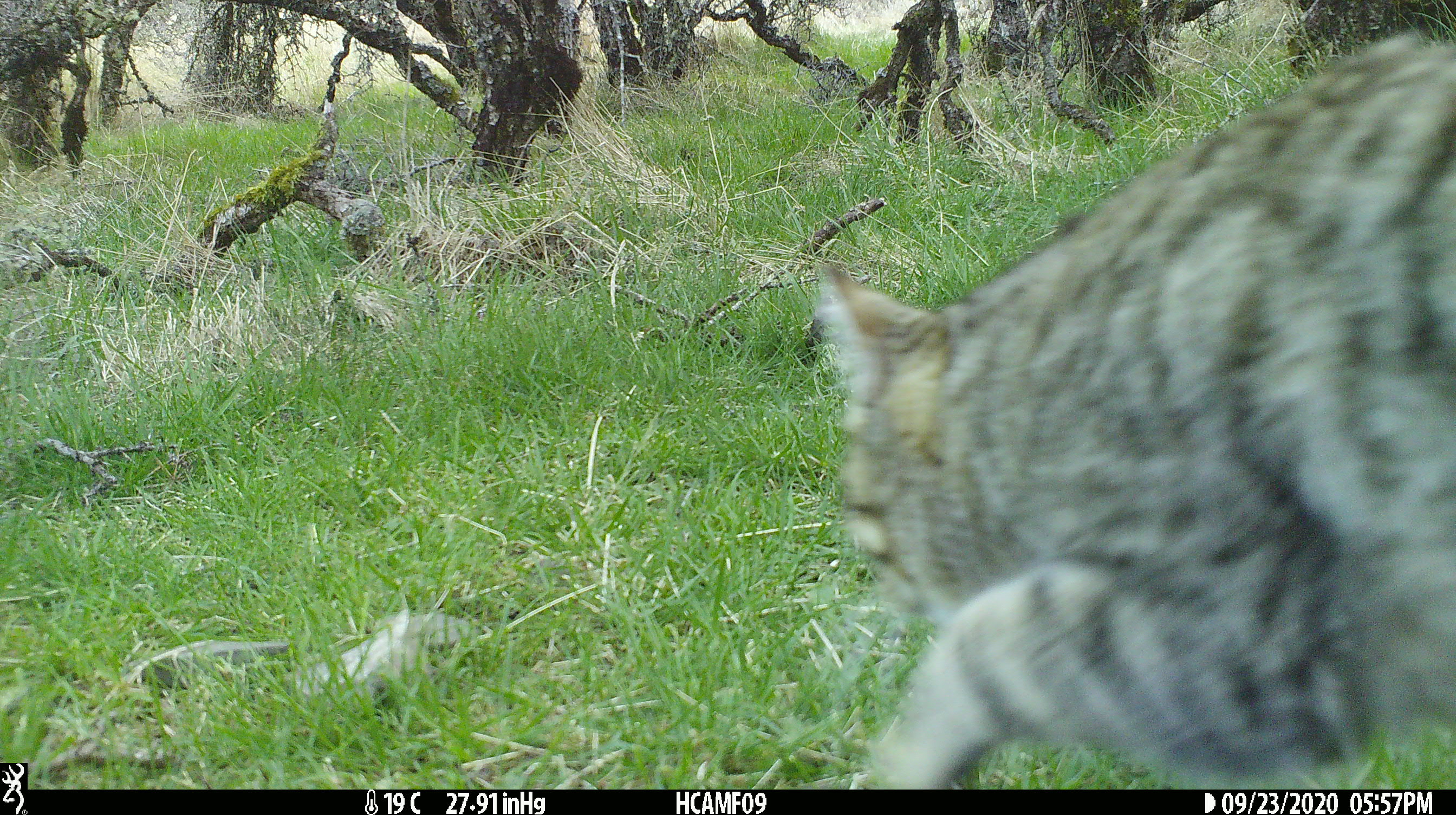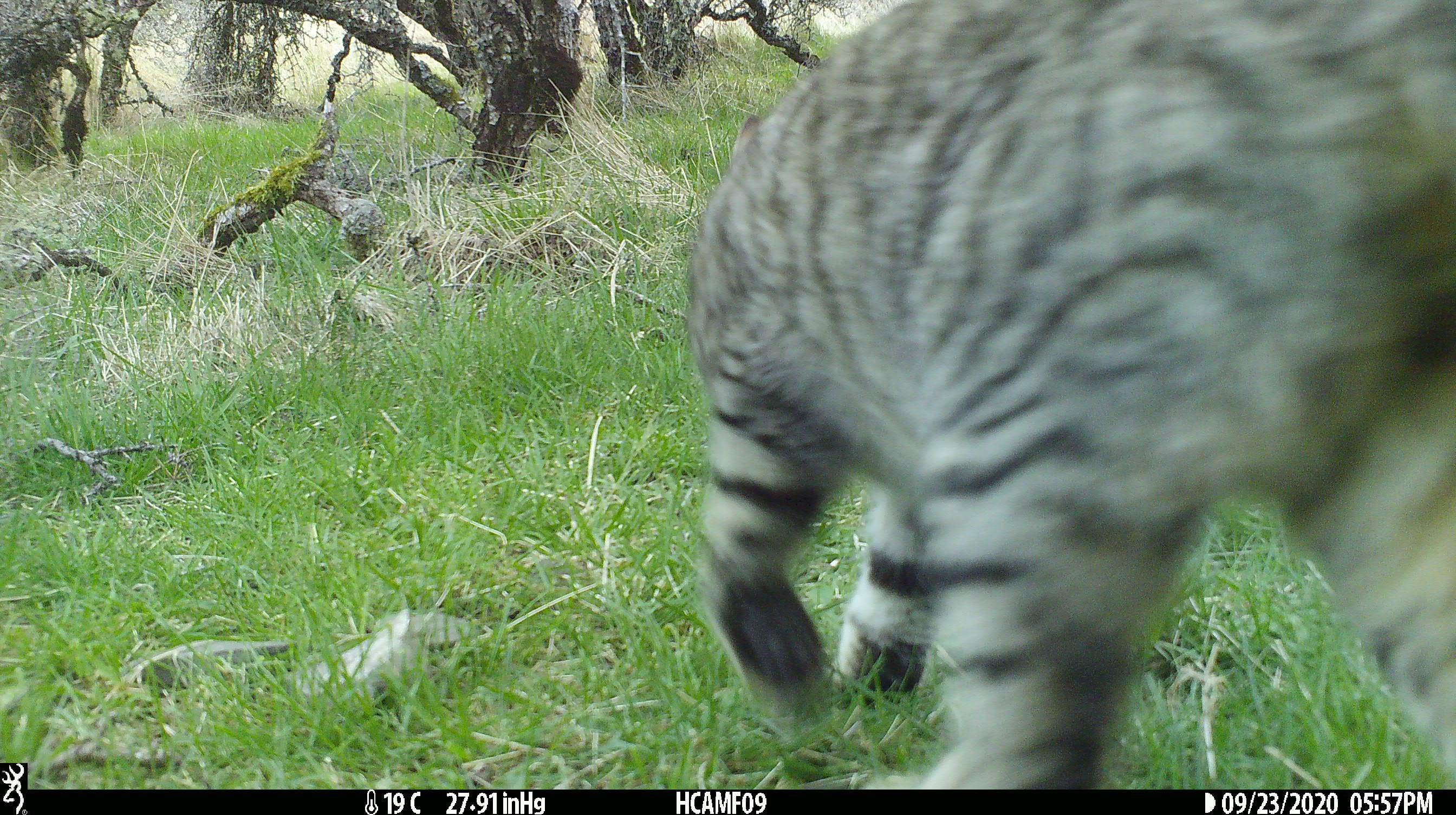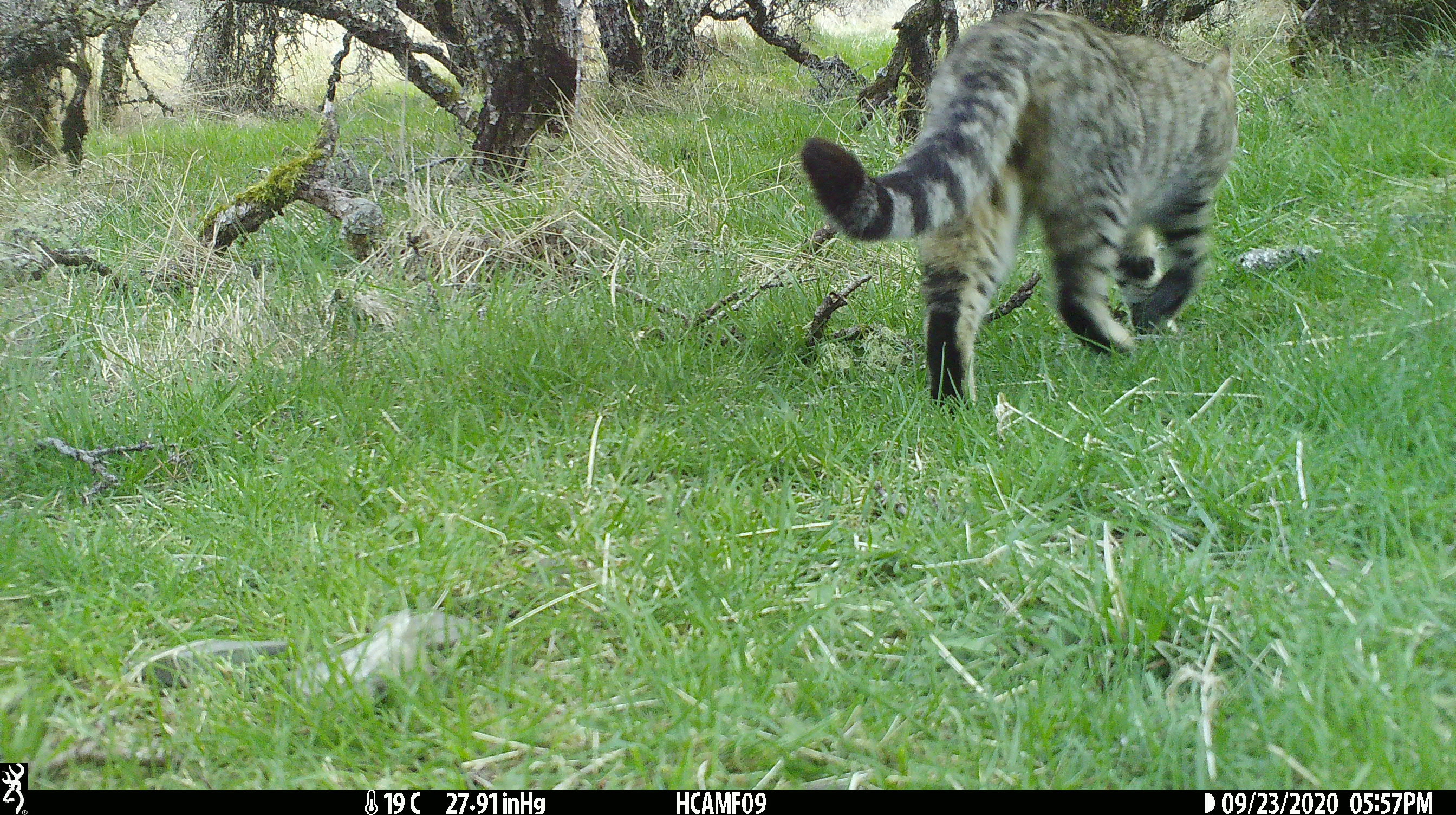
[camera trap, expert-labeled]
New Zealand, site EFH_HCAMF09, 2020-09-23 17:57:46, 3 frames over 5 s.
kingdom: Animalia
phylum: Chordata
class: Mammalia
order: Carnivora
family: Felidae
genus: Felis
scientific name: Felis catus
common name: domestic cat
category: cat